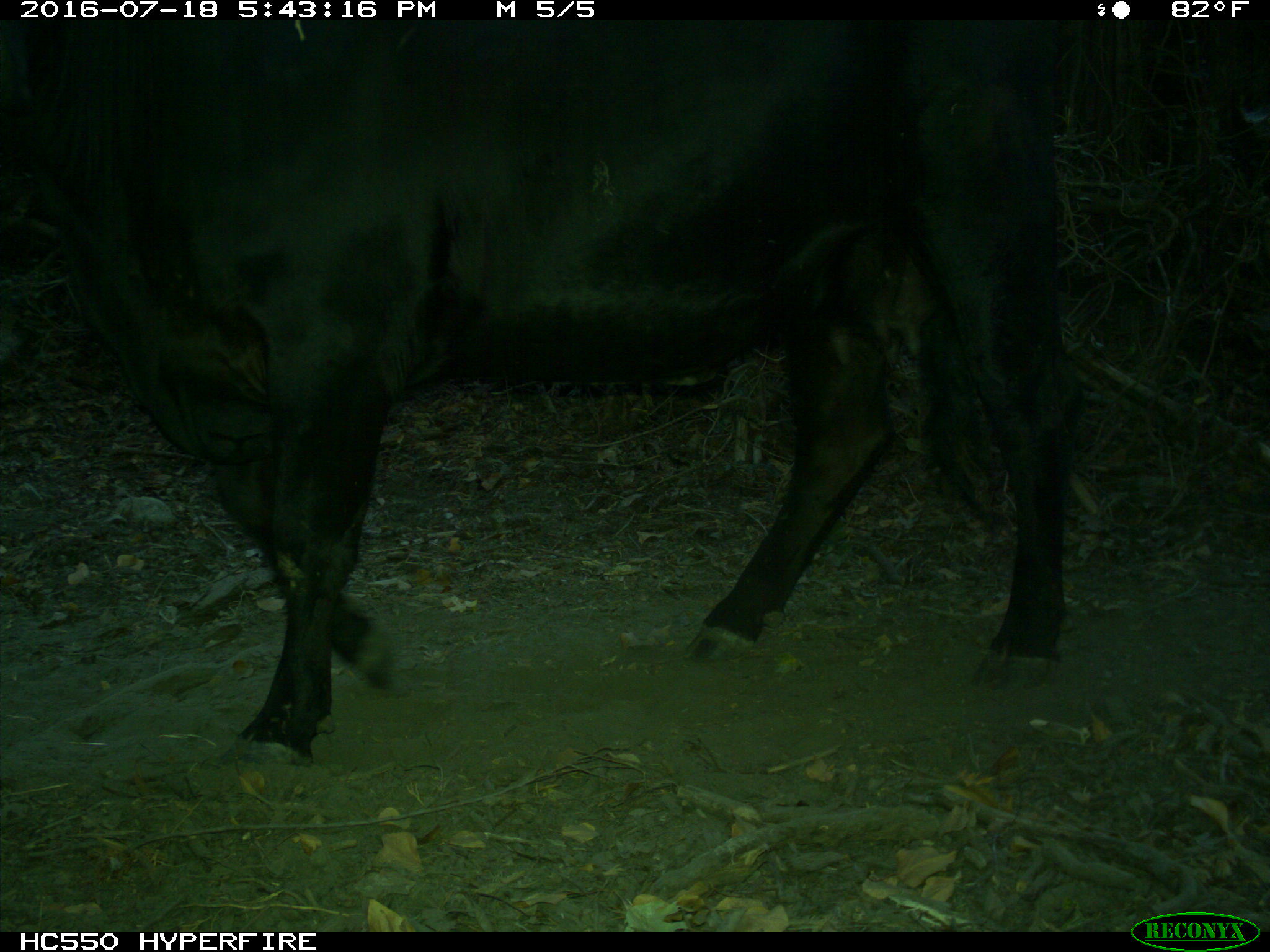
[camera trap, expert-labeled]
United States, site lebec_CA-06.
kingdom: Animalia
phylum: Chordata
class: Mammalia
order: Artiodactyla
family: Bovidae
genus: Bos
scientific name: Bos taurus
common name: domestic cow